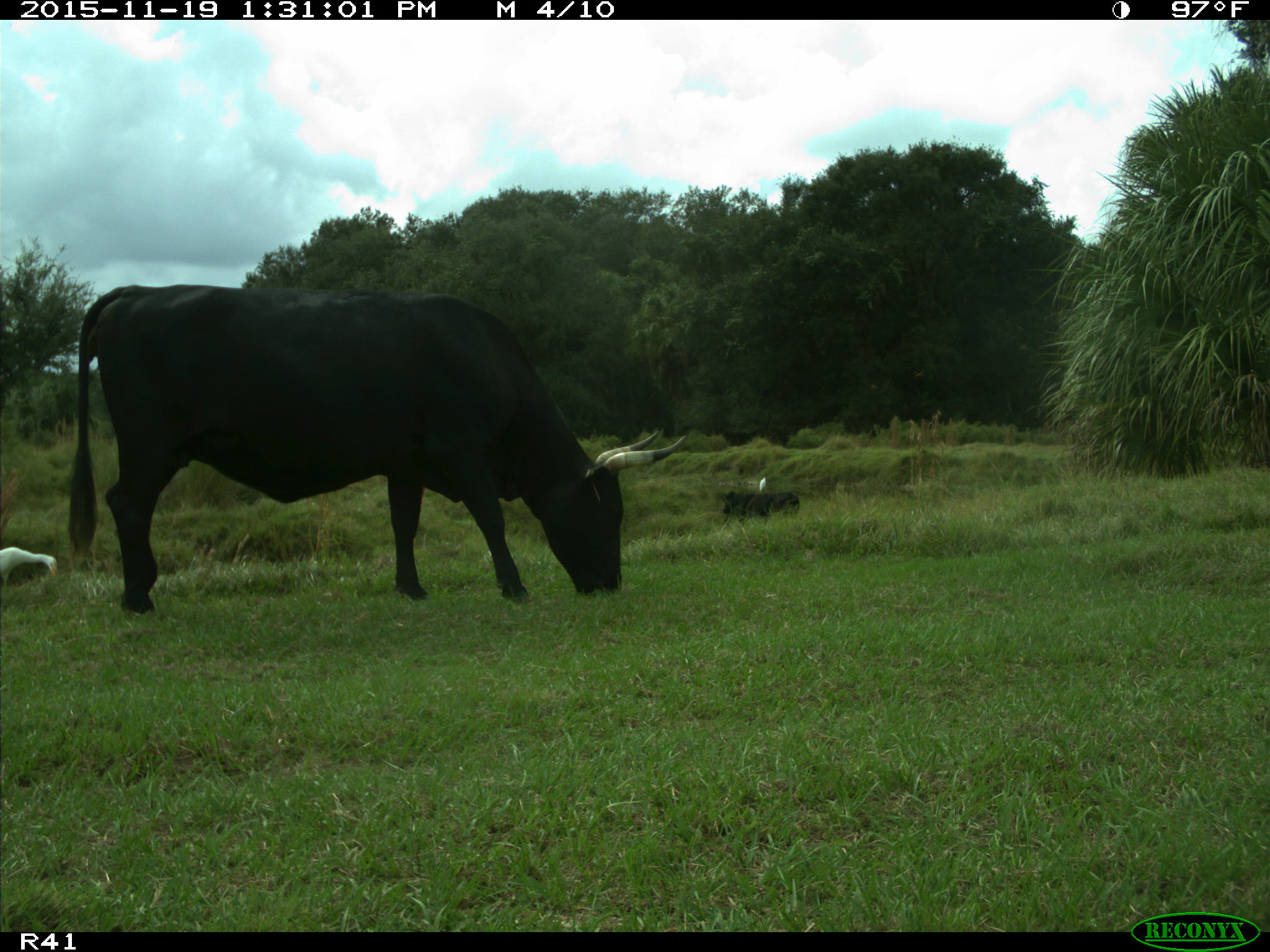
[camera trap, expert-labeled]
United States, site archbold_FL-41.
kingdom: Animalia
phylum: Chordata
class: Mammalia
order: Artiodactyla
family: Bovidae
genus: Bos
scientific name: Bos taurus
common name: domestic cow